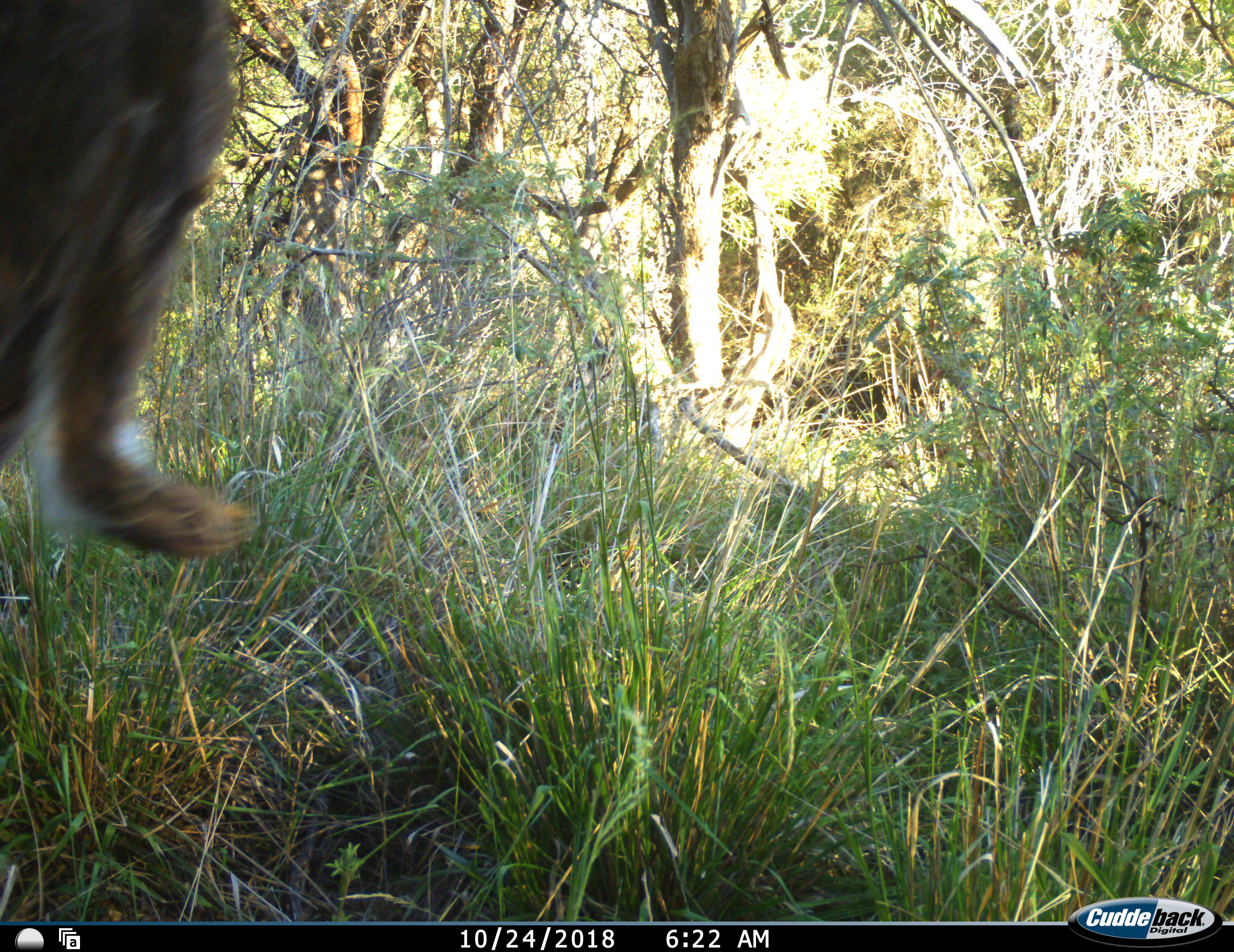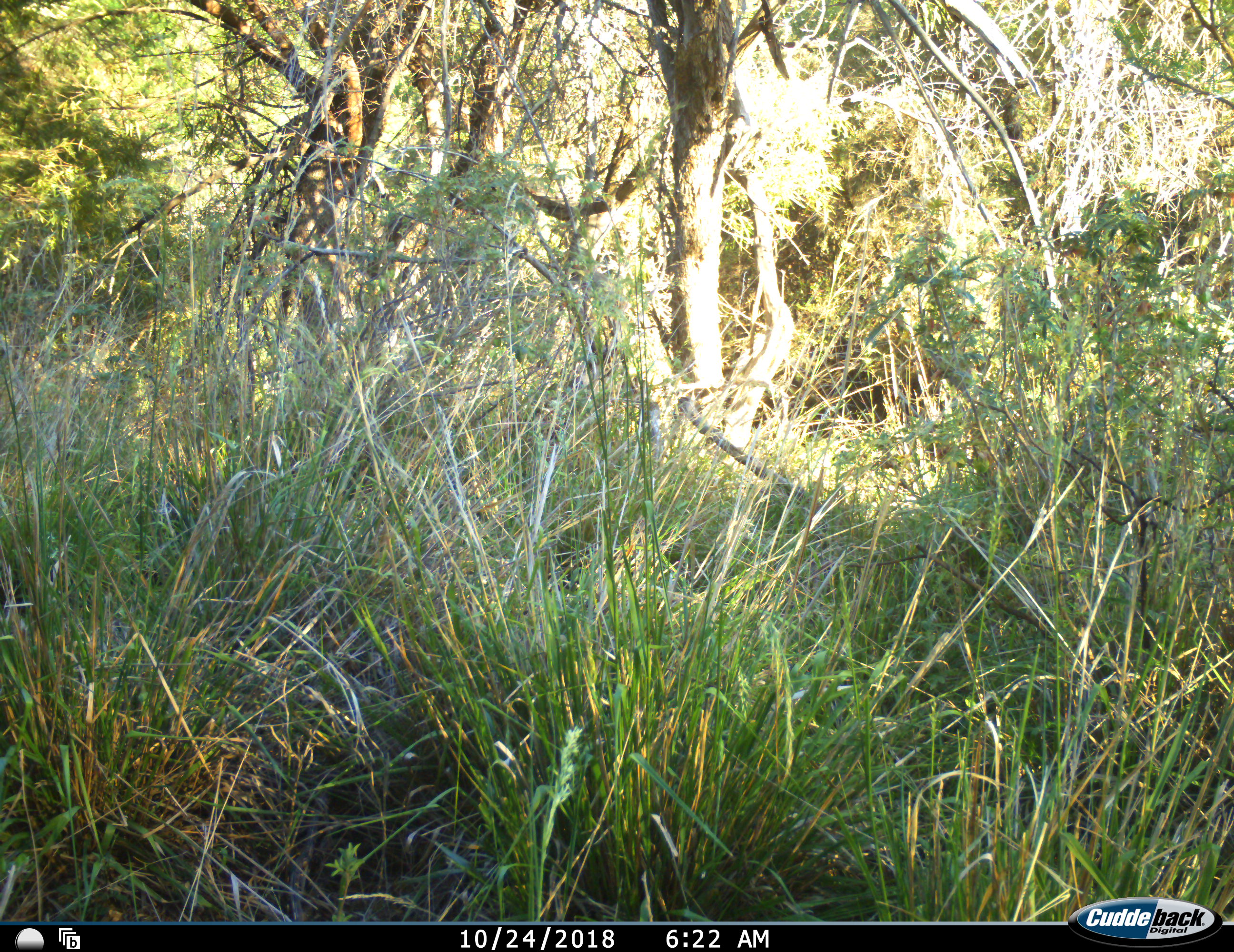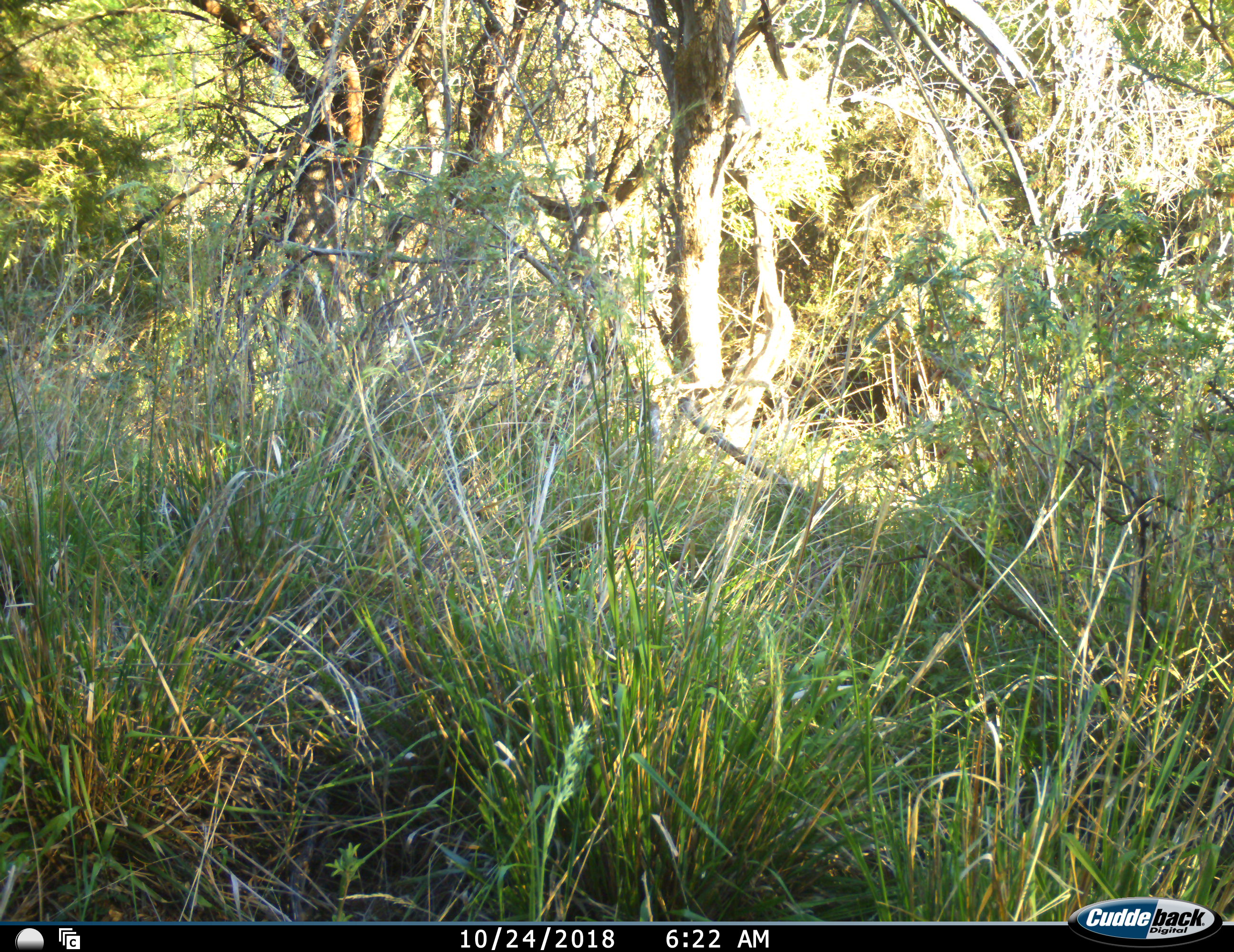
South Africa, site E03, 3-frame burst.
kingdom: Animalia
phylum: Chordata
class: Mammalia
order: Artiodactyla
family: Bovidae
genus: Tragelaphus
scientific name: Tragelaphus strepsiceros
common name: greater kudu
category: kudu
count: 1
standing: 0%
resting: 0%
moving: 100%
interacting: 0%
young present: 0%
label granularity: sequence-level